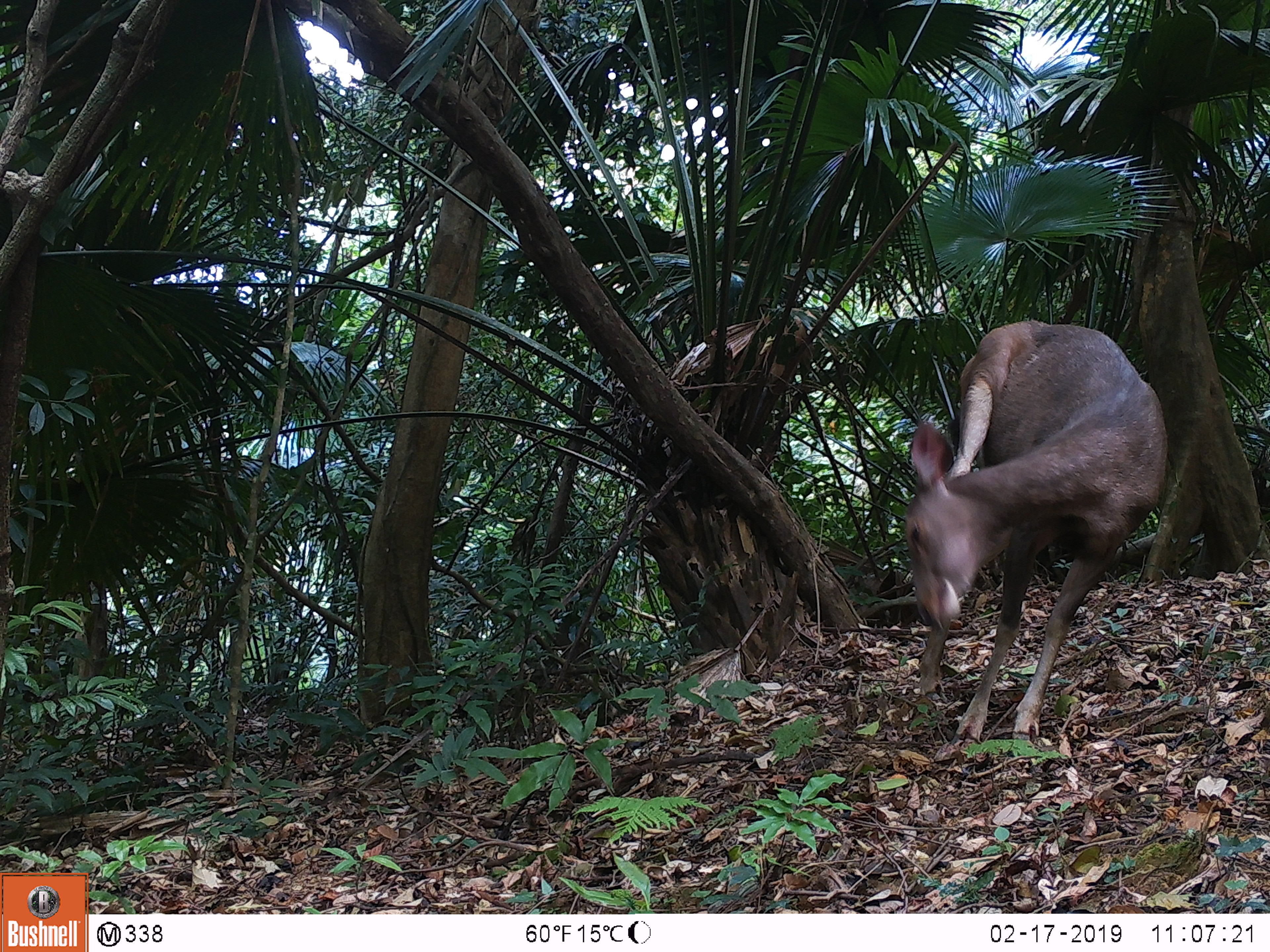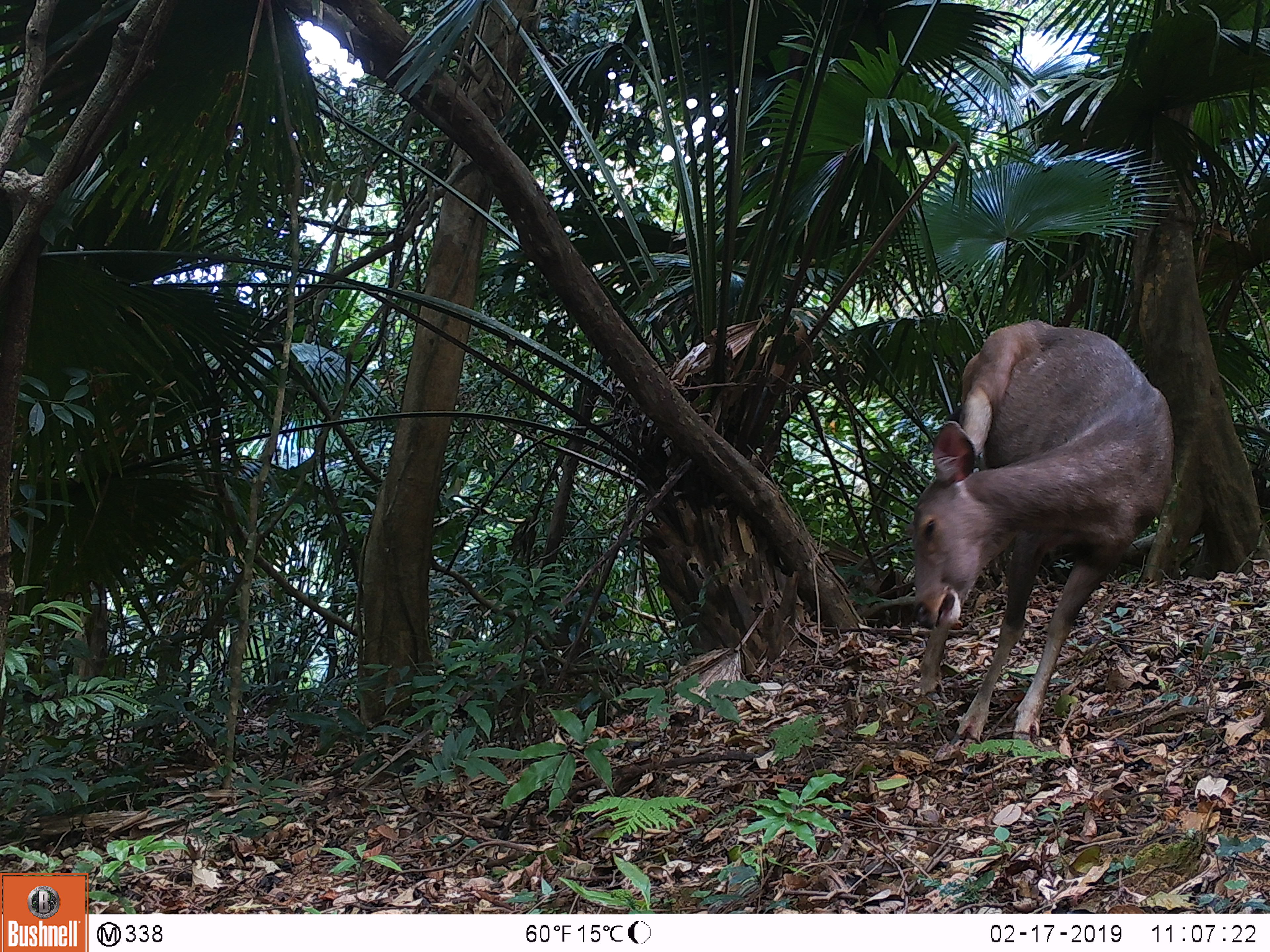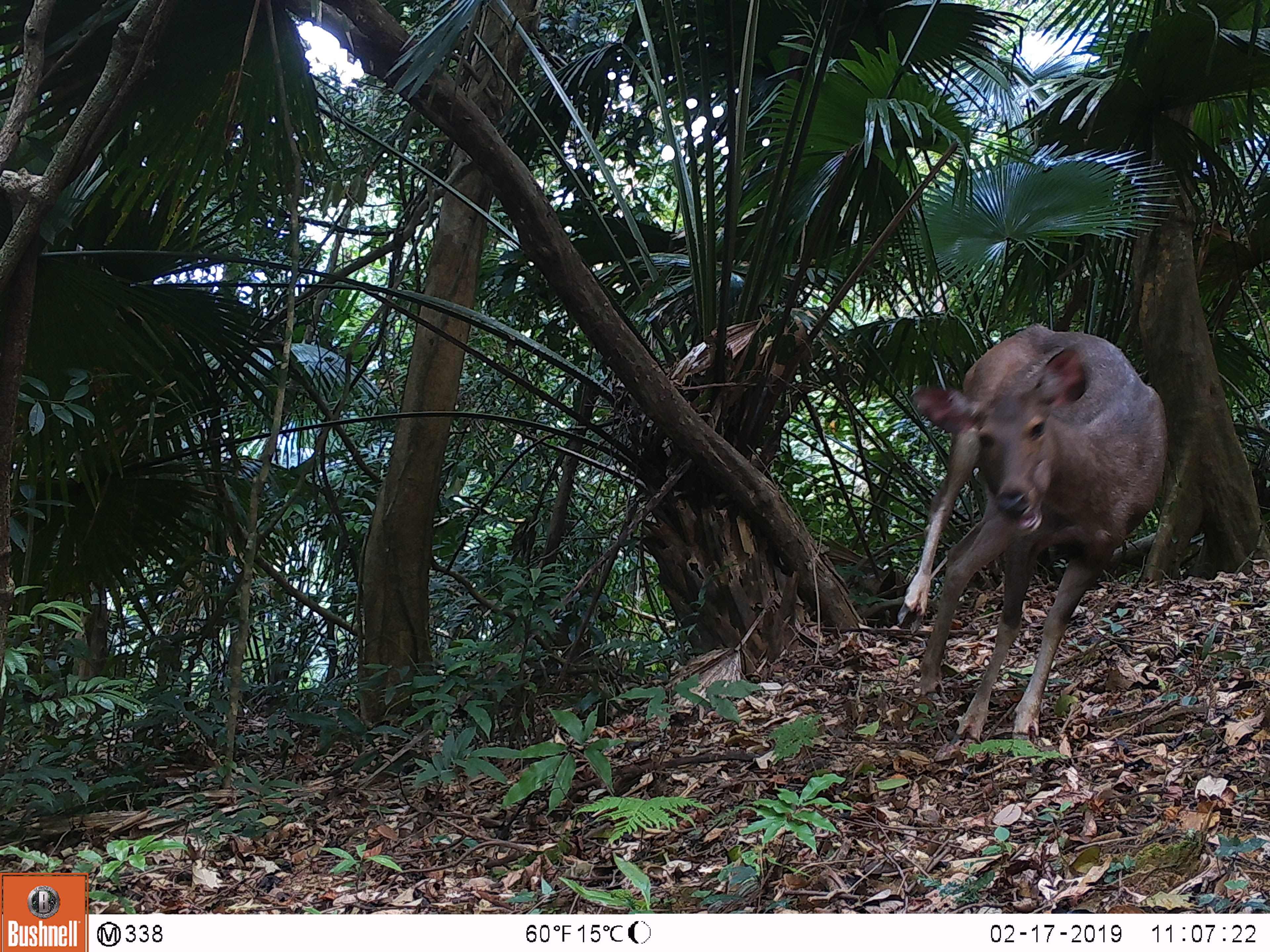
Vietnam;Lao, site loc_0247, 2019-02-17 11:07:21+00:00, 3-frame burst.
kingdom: Animalia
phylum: Chordata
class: Mammalia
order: Artiodactyla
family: Cervidae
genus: Rusa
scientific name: Rusa unicolor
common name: sambar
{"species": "sambar (Rusa unicolor)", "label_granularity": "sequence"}